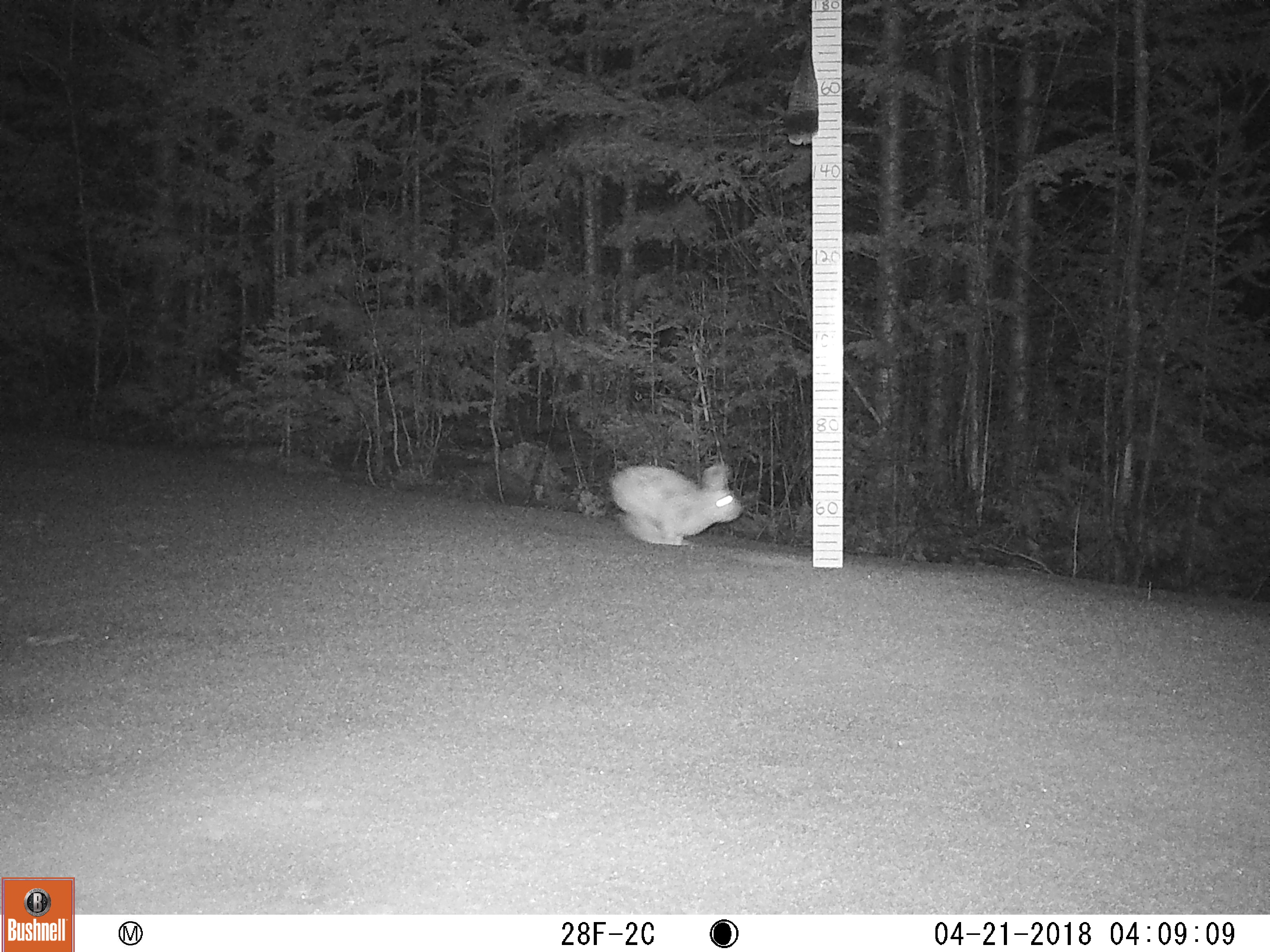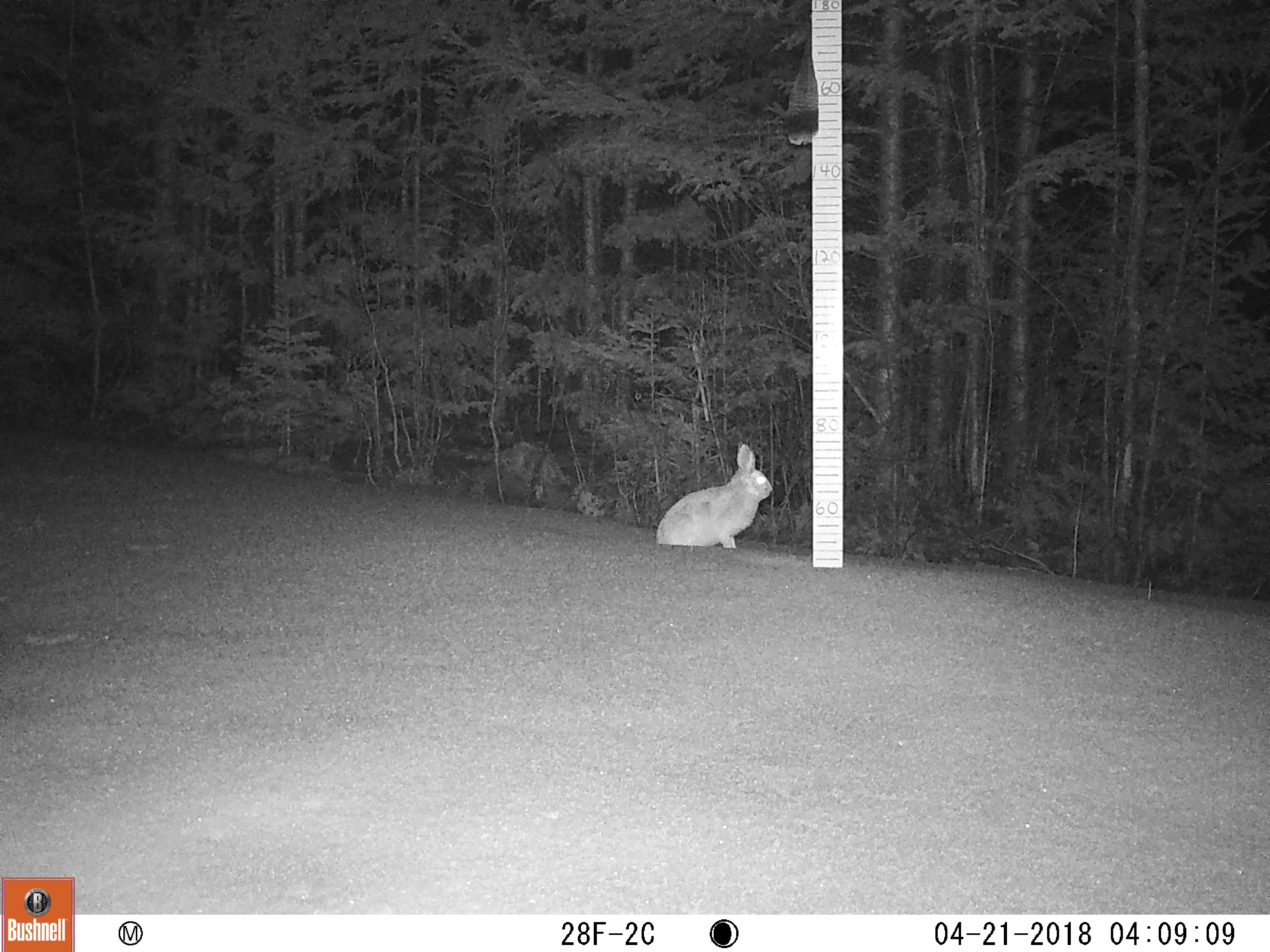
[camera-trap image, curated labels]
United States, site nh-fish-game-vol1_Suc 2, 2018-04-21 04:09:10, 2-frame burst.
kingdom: Animalia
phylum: Chordata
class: Mammalia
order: Lagomorpha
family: Leporidae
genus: Lepus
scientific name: Lepus americanus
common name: snowshoe hare